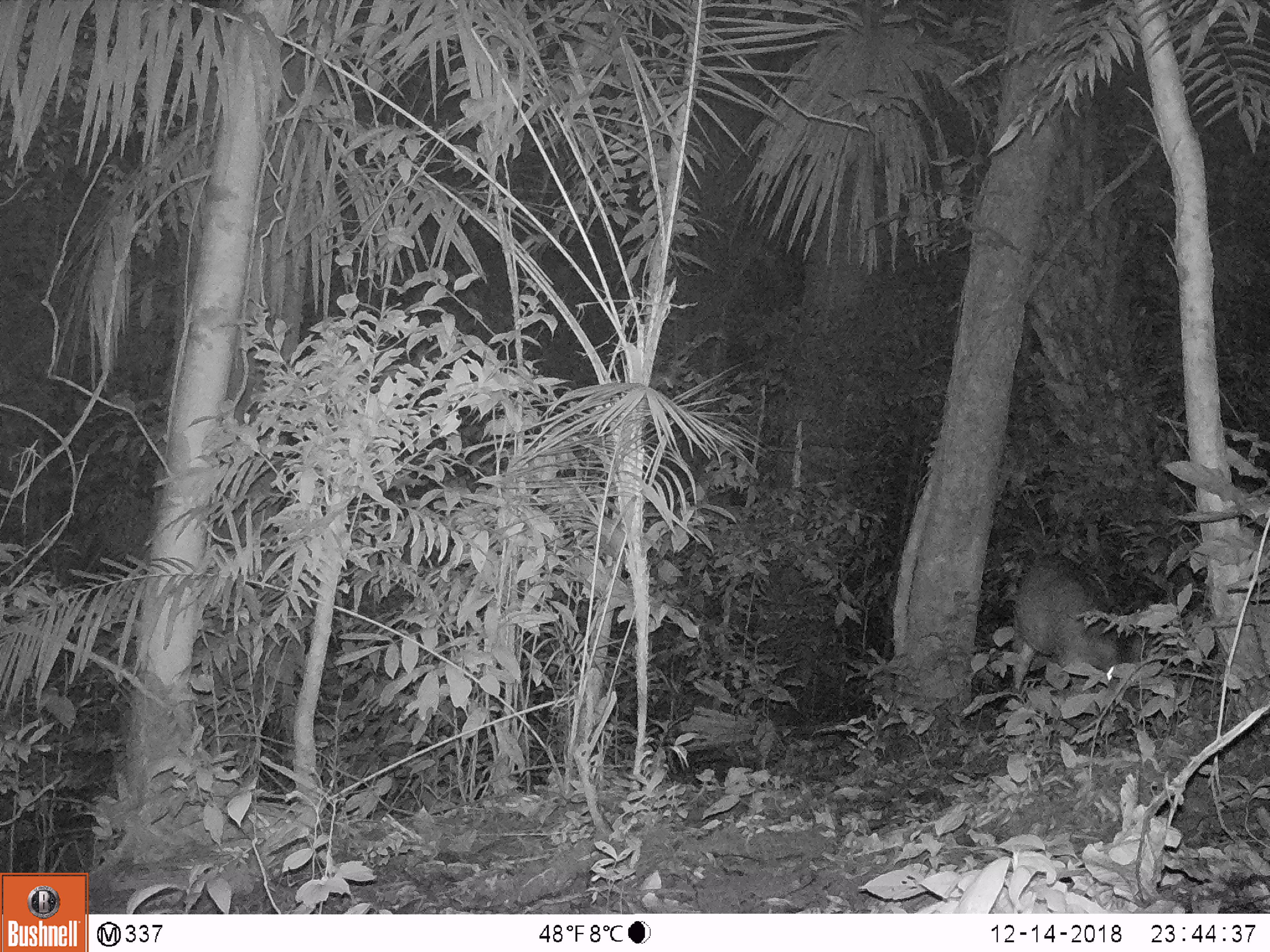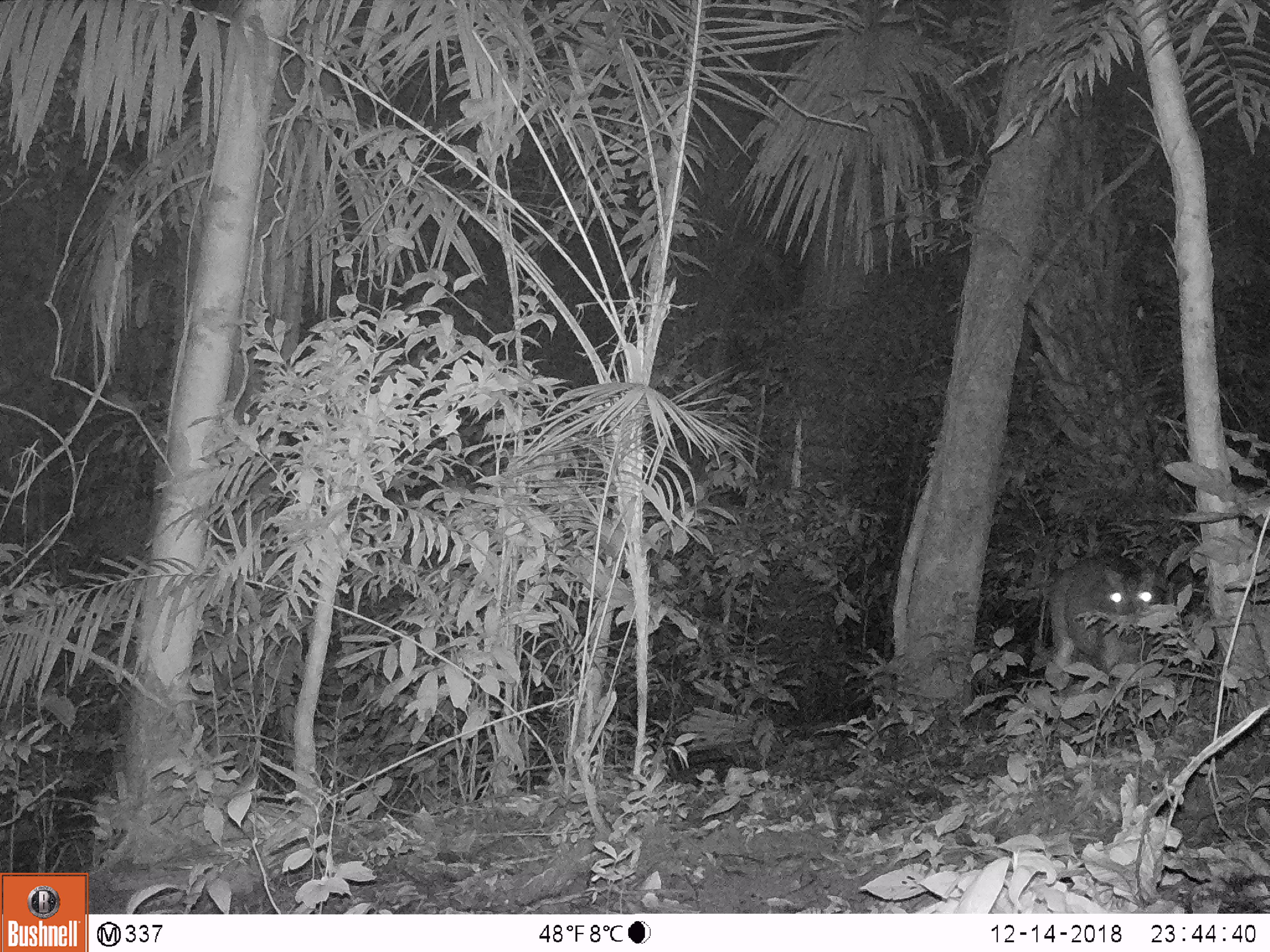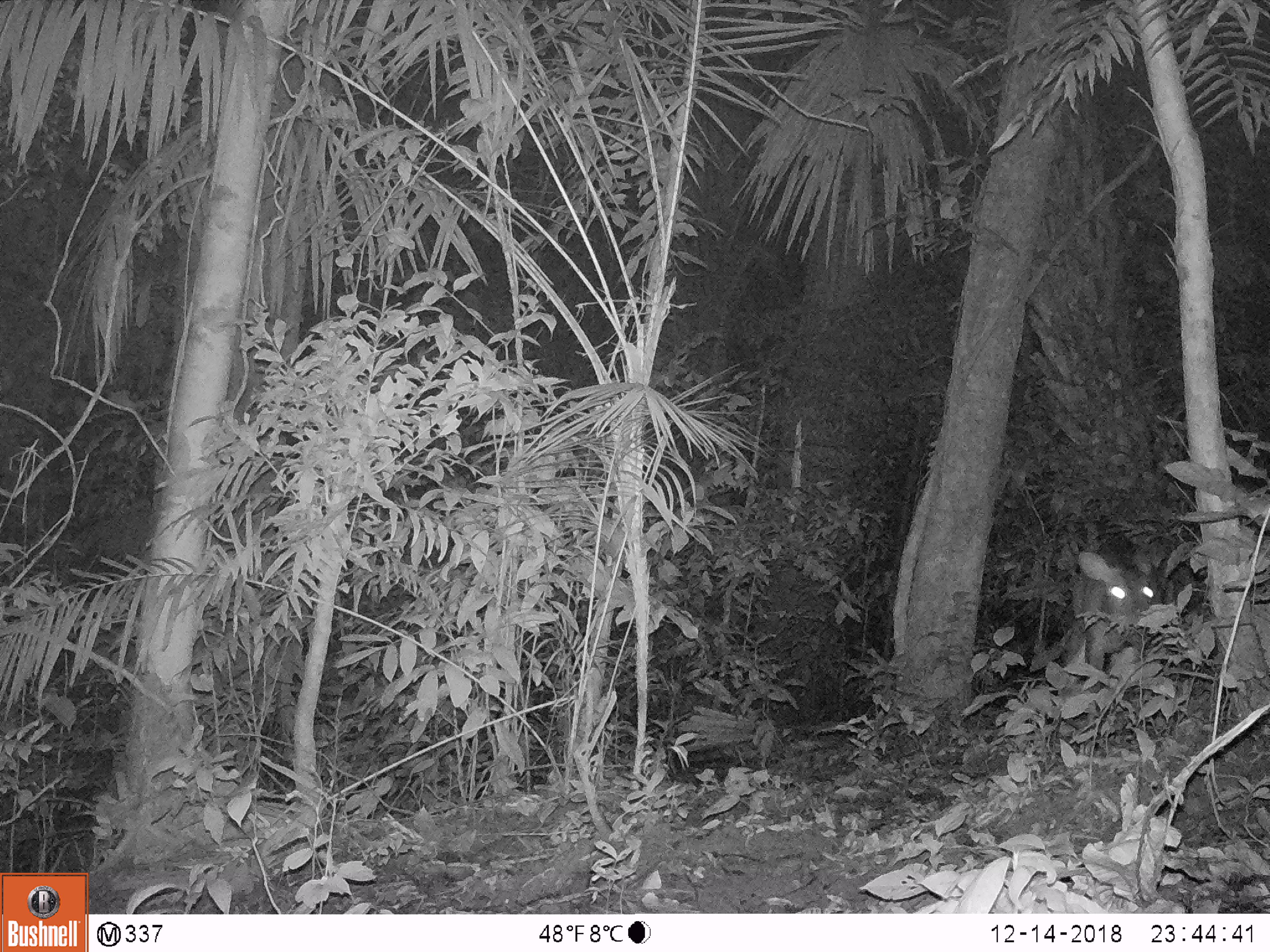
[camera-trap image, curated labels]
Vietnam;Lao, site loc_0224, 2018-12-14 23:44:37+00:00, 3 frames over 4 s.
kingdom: Animalia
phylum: Chordata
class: Mammalia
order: Artiodactyla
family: Cervidae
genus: Muntiacus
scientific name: Muntiacus vuquangensis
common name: large-antlered muntjac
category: large antlered muntjac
Large antlered muntjac (large-antlered muntjac) (Muntiacus vuquangensis). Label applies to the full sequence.